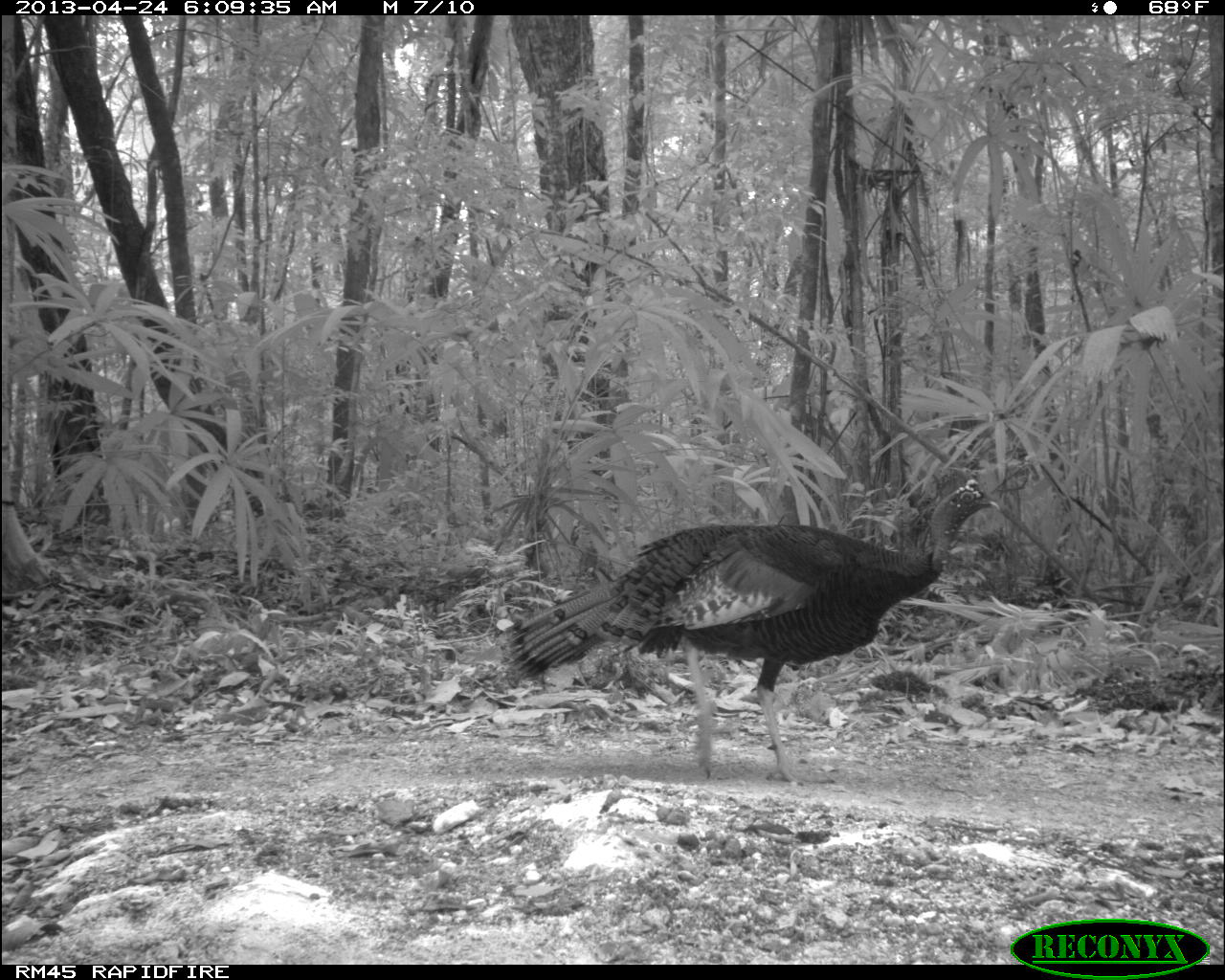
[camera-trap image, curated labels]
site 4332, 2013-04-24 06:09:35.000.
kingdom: Animalia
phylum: Chordata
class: Aves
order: Galliformes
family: Phasianidae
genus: Meleagris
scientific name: Meleagris ocellata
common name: ocellated turkey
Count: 1.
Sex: male.